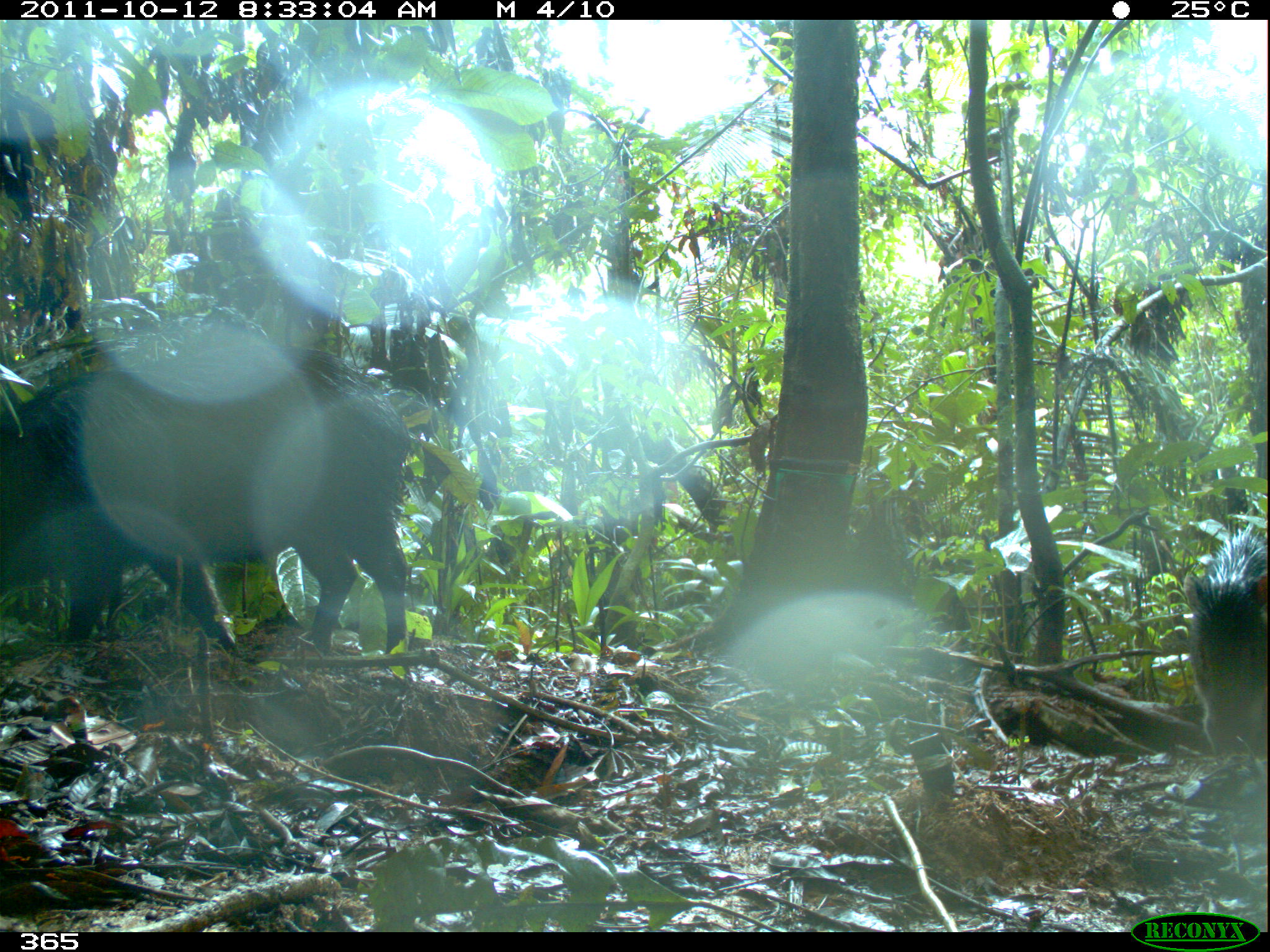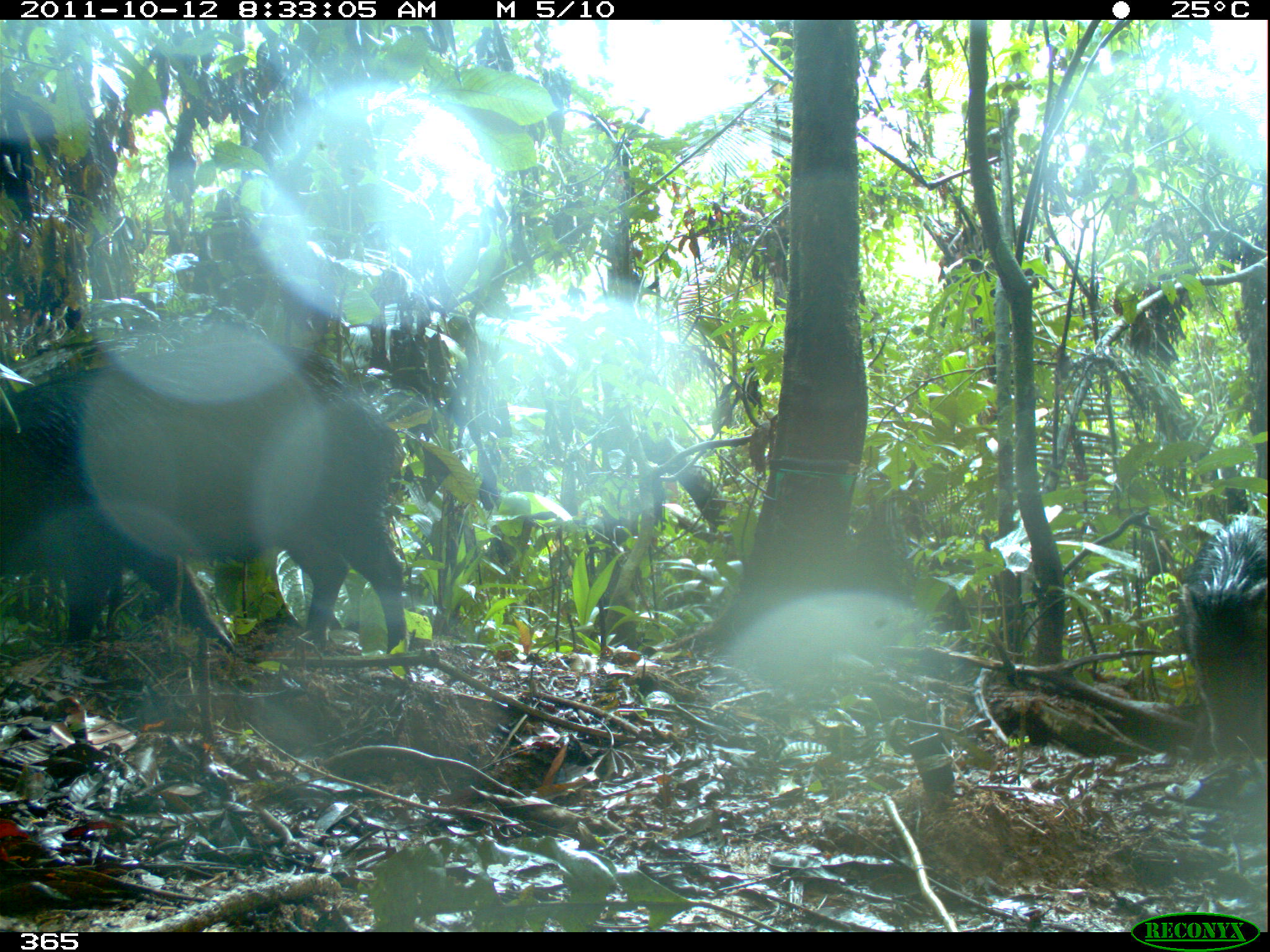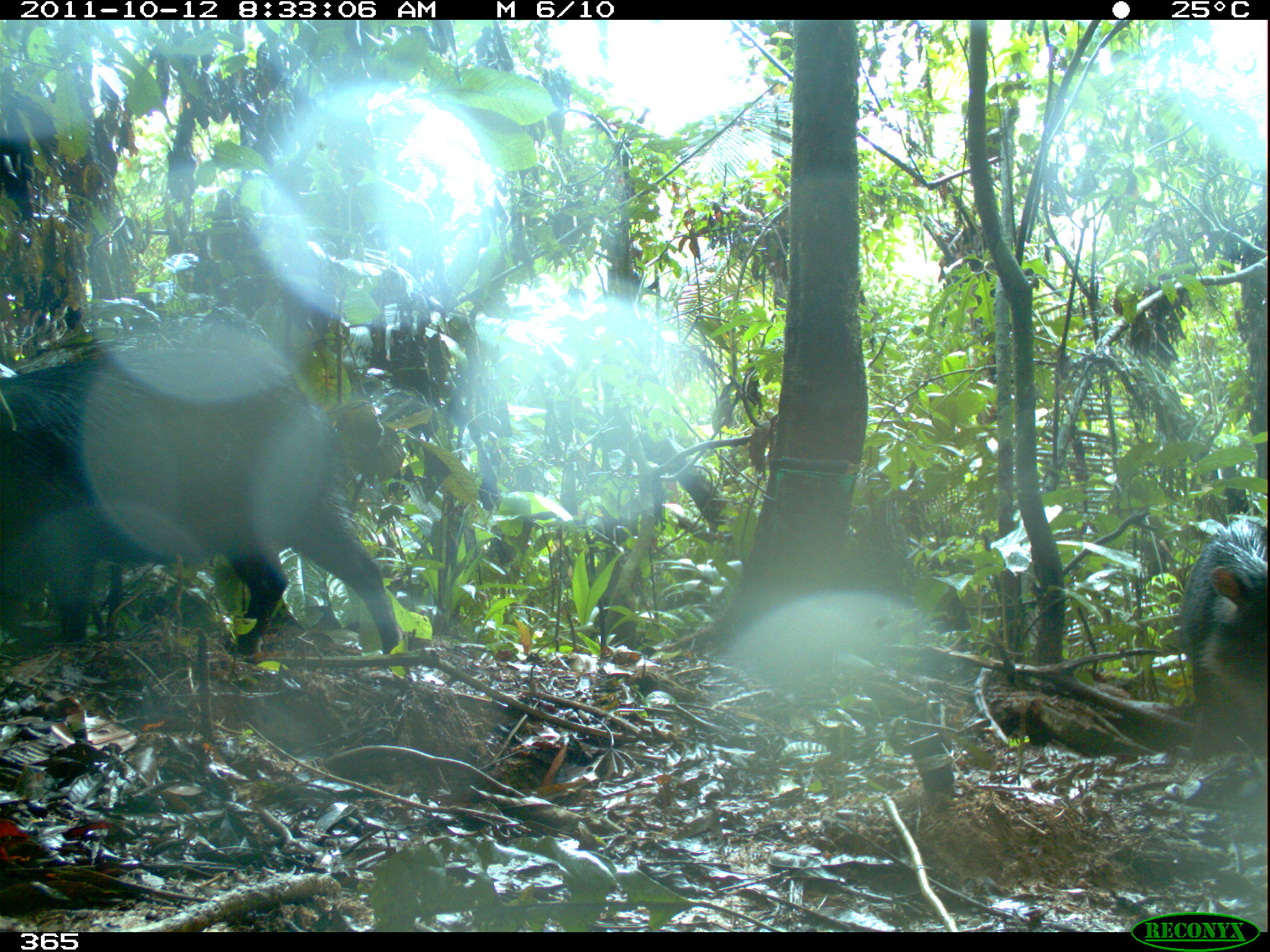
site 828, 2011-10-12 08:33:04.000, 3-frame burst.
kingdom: Animalia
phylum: Chordata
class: Mammalia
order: Artiodactyla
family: Tayassuidae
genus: Tayassu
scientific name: Tayassu pecari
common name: white-lipped peccary